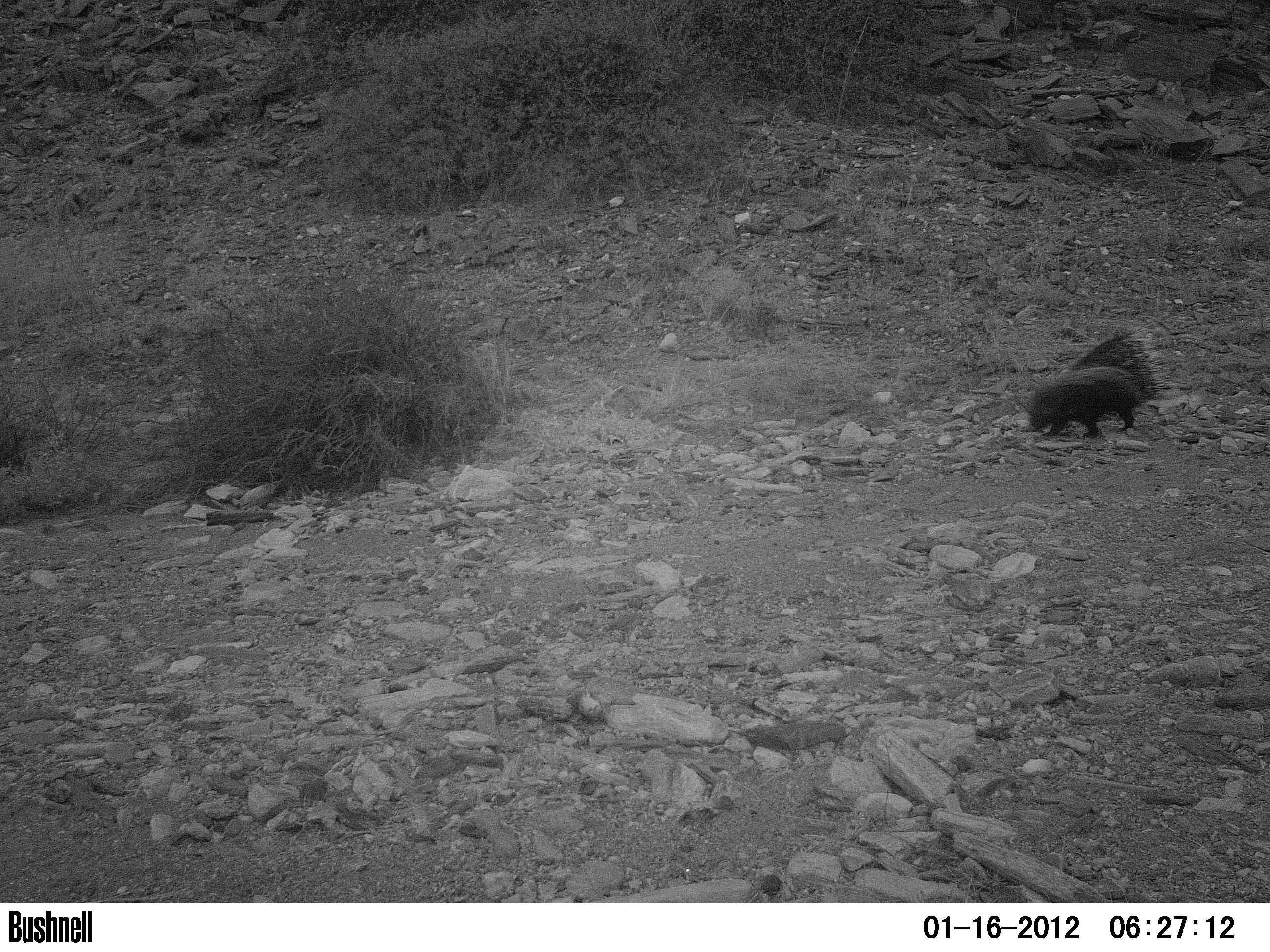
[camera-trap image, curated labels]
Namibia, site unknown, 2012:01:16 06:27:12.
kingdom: Animalia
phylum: Chordata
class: Mammalia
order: Rodentia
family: Hystricidae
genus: Hystrix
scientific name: Hystrix africaeaustralis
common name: cape porcupine